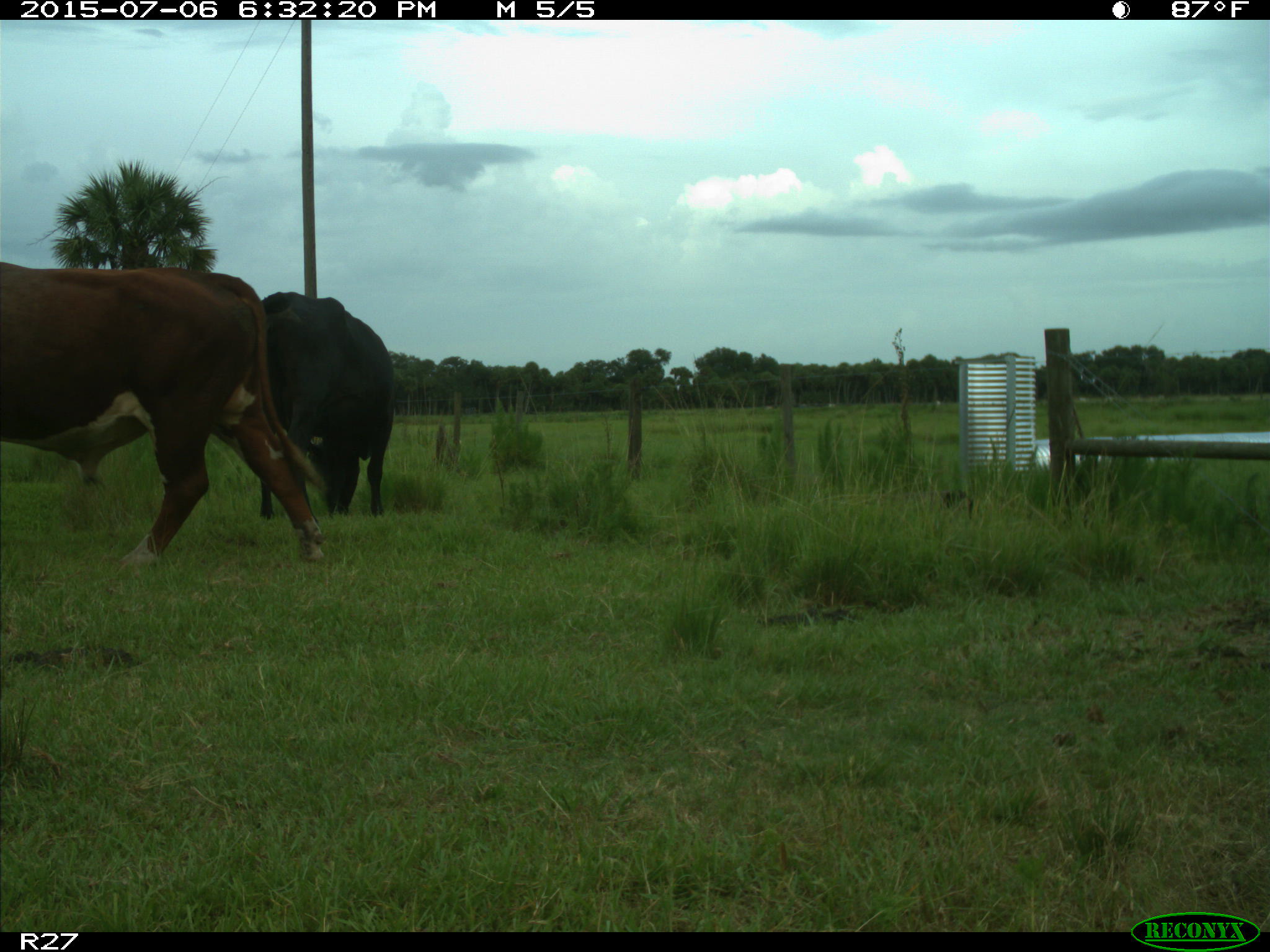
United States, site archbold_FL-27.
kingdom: Animalia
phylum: Chordata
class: Mammalia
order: Artiodactyla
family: Bovidae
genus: Bos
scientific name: Bos taurus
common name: domestic cow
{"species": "Bos taurus (domestic cow)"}